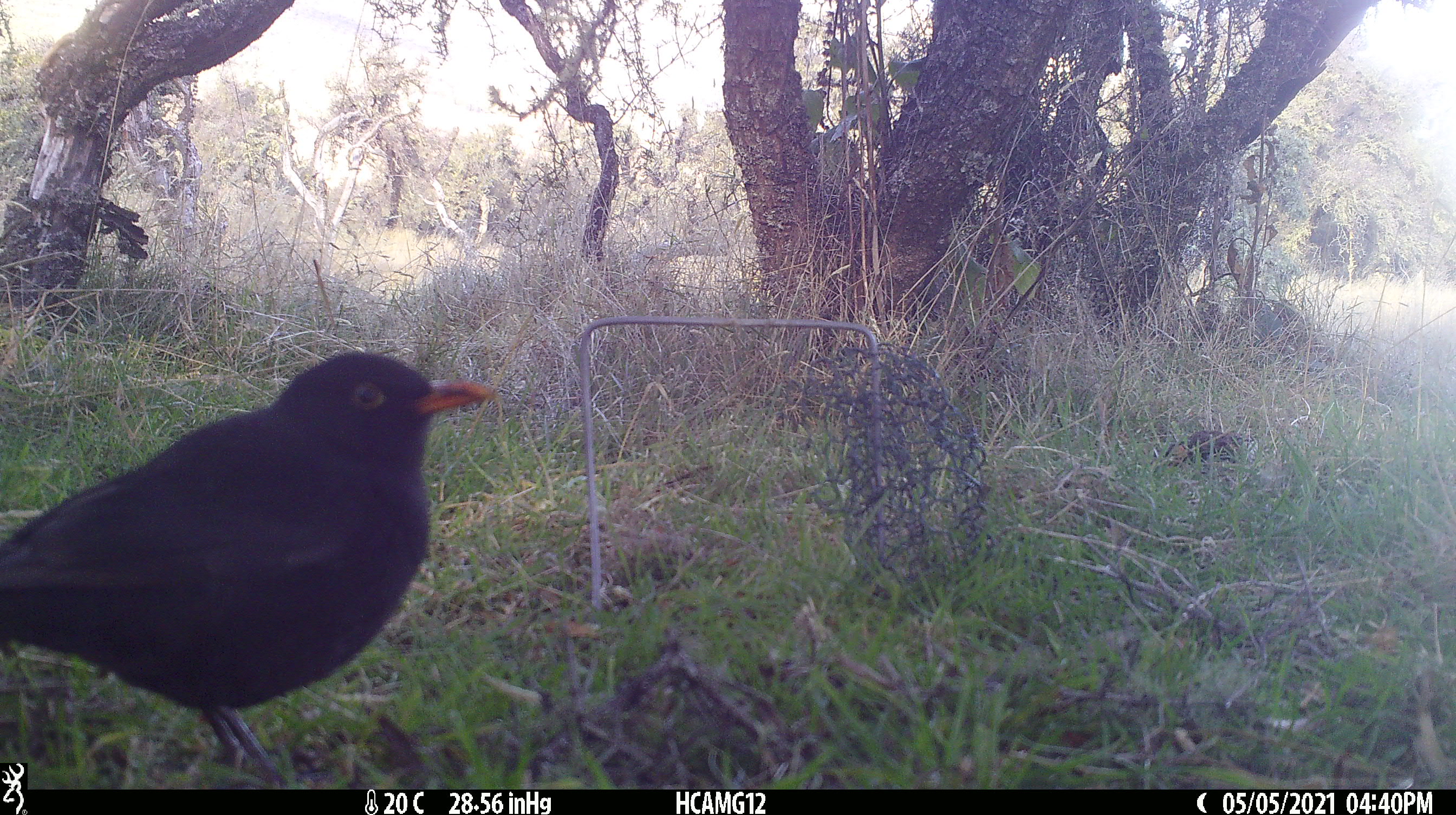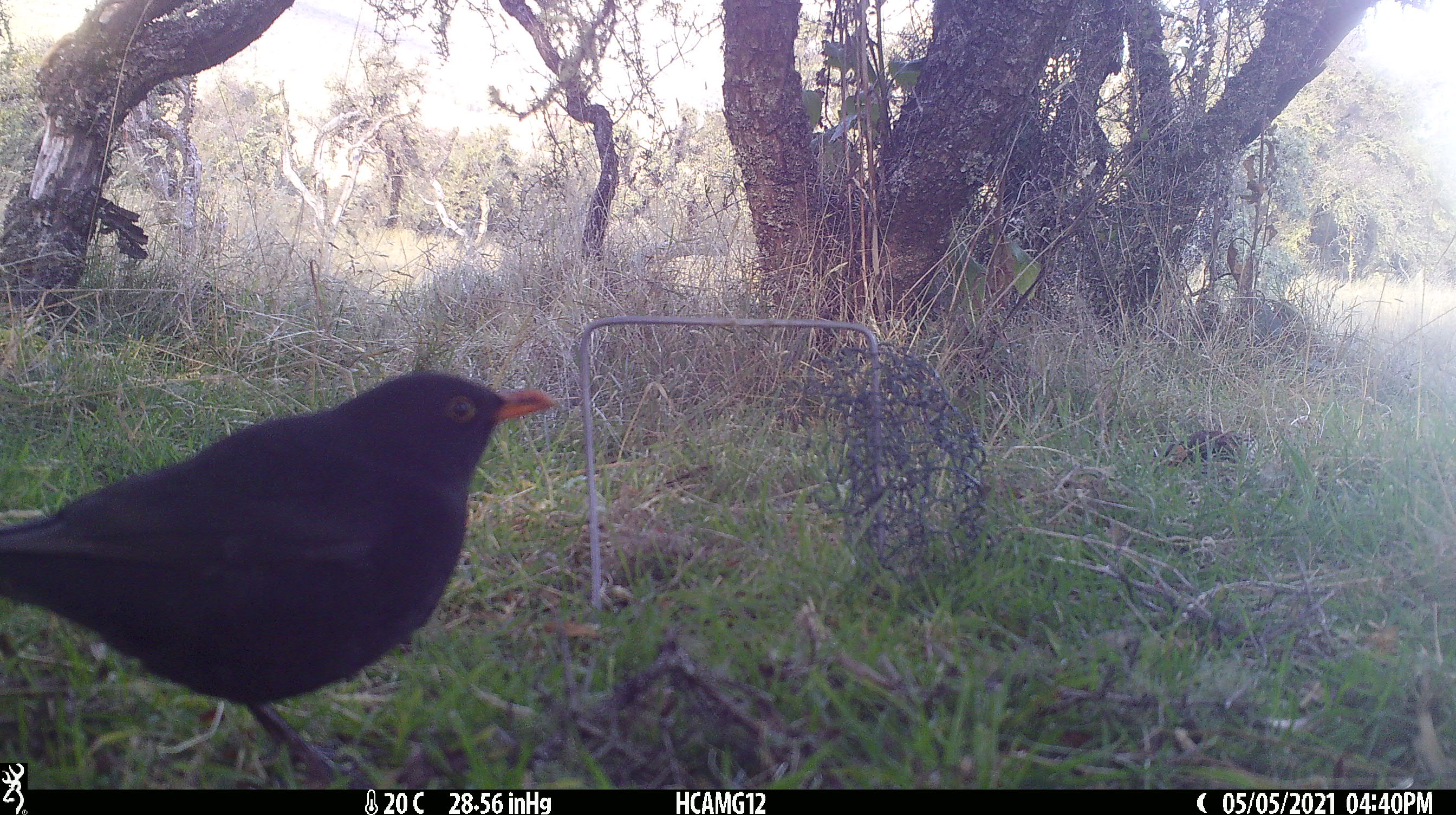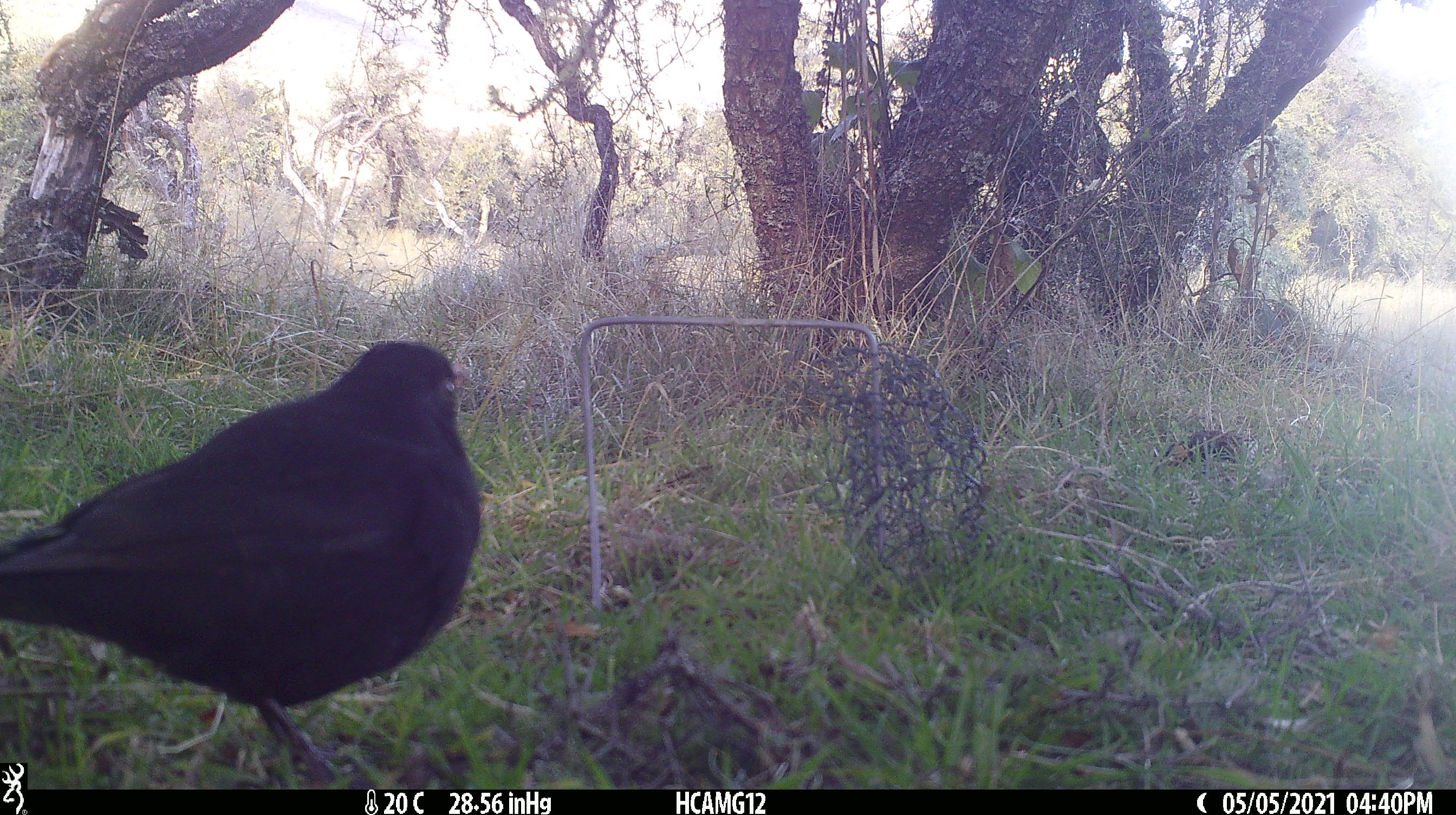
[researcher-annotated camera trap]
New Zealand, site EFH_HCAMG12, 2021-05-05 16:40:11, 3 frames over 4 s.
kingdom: Animalia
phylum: Chordata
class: Aves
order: Passeriformes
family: Turdidae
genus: Turdus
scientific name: Turdus merula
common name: eurasian blackbird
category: blackbird